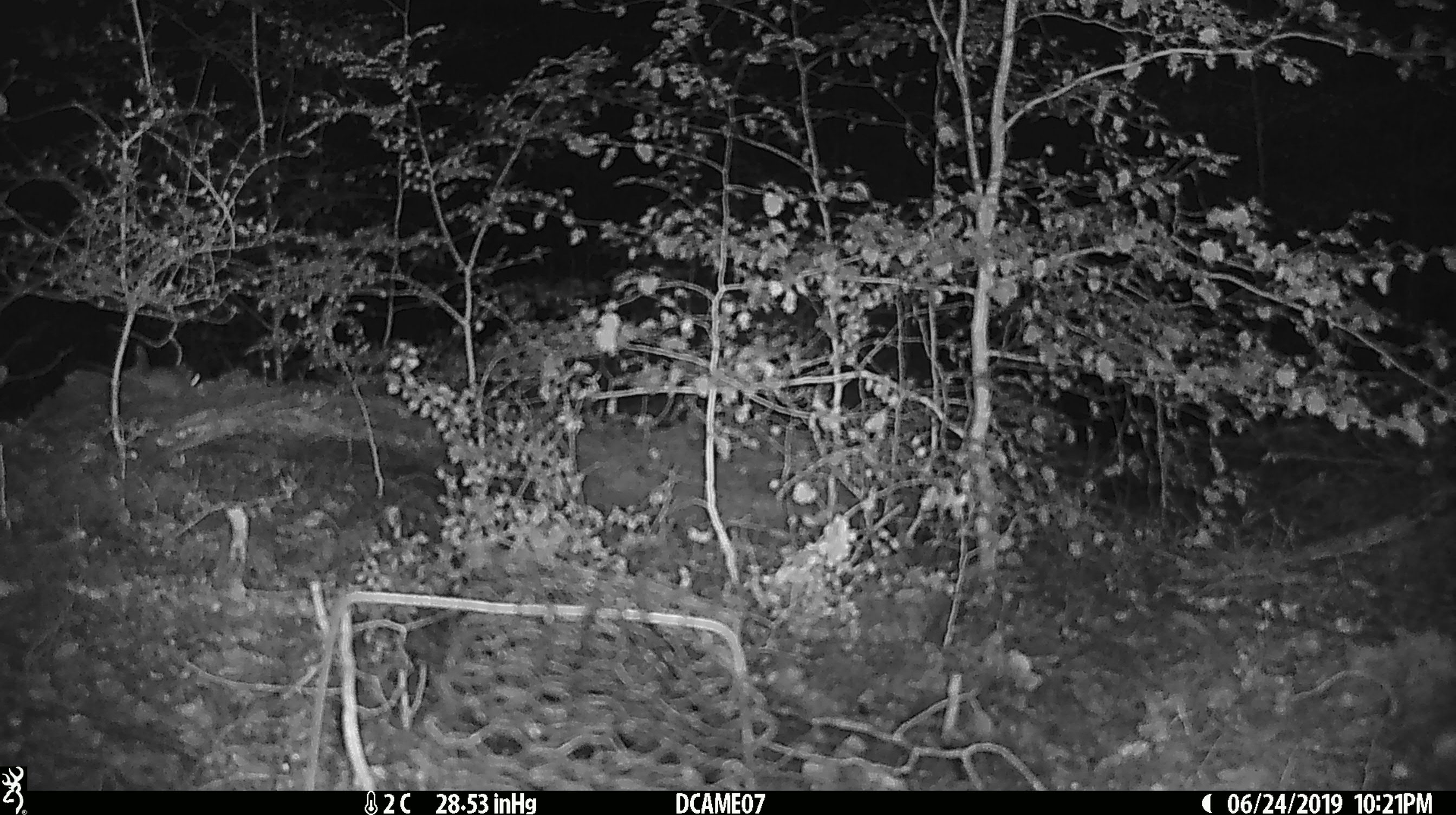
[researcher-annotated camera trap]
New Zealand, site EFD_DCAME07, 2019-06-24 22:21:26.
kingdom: Animalia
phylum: Chordata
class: Mammalia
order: Rodentia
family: Muridae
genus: Mus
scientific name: Mus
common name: mouse